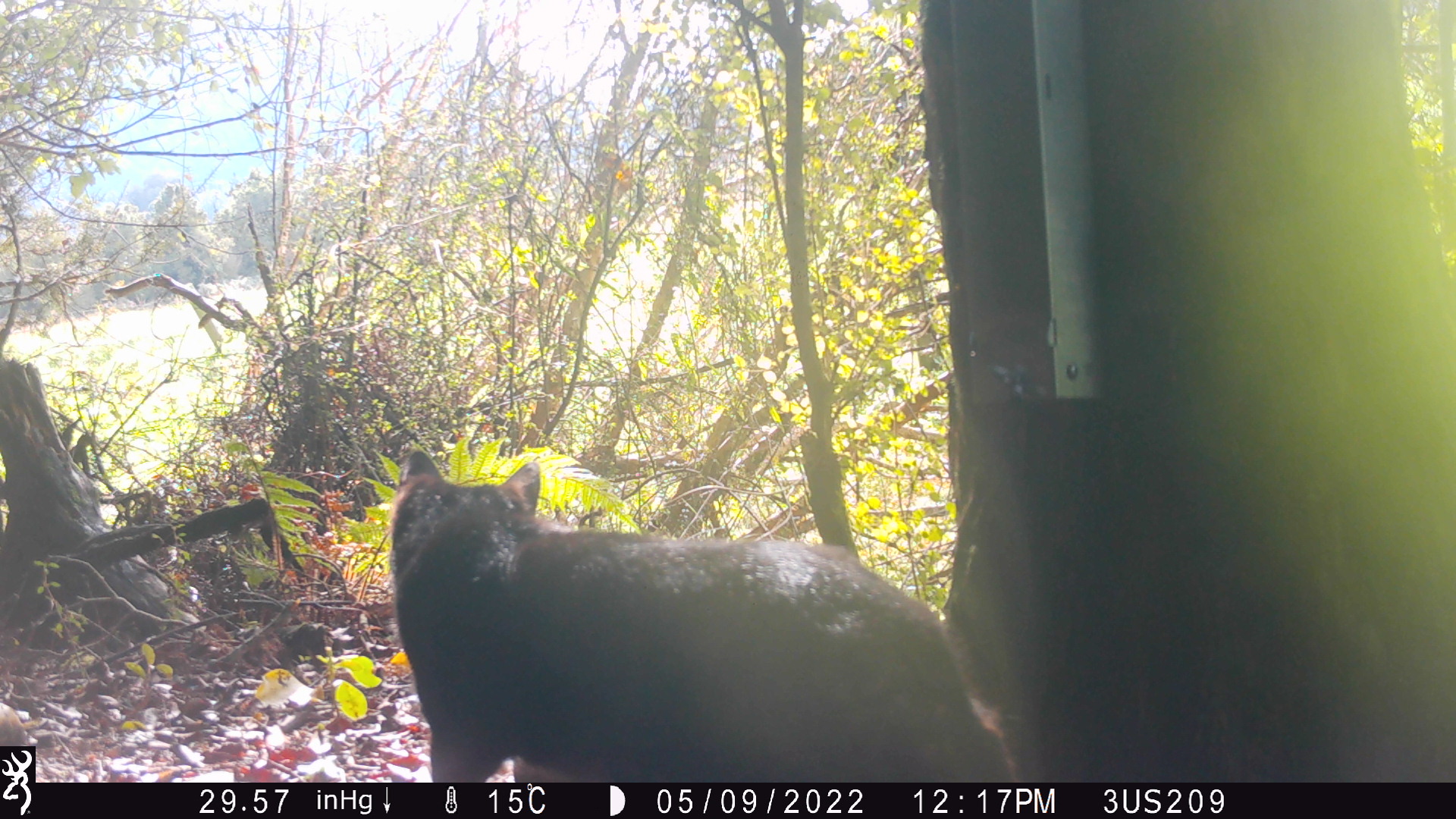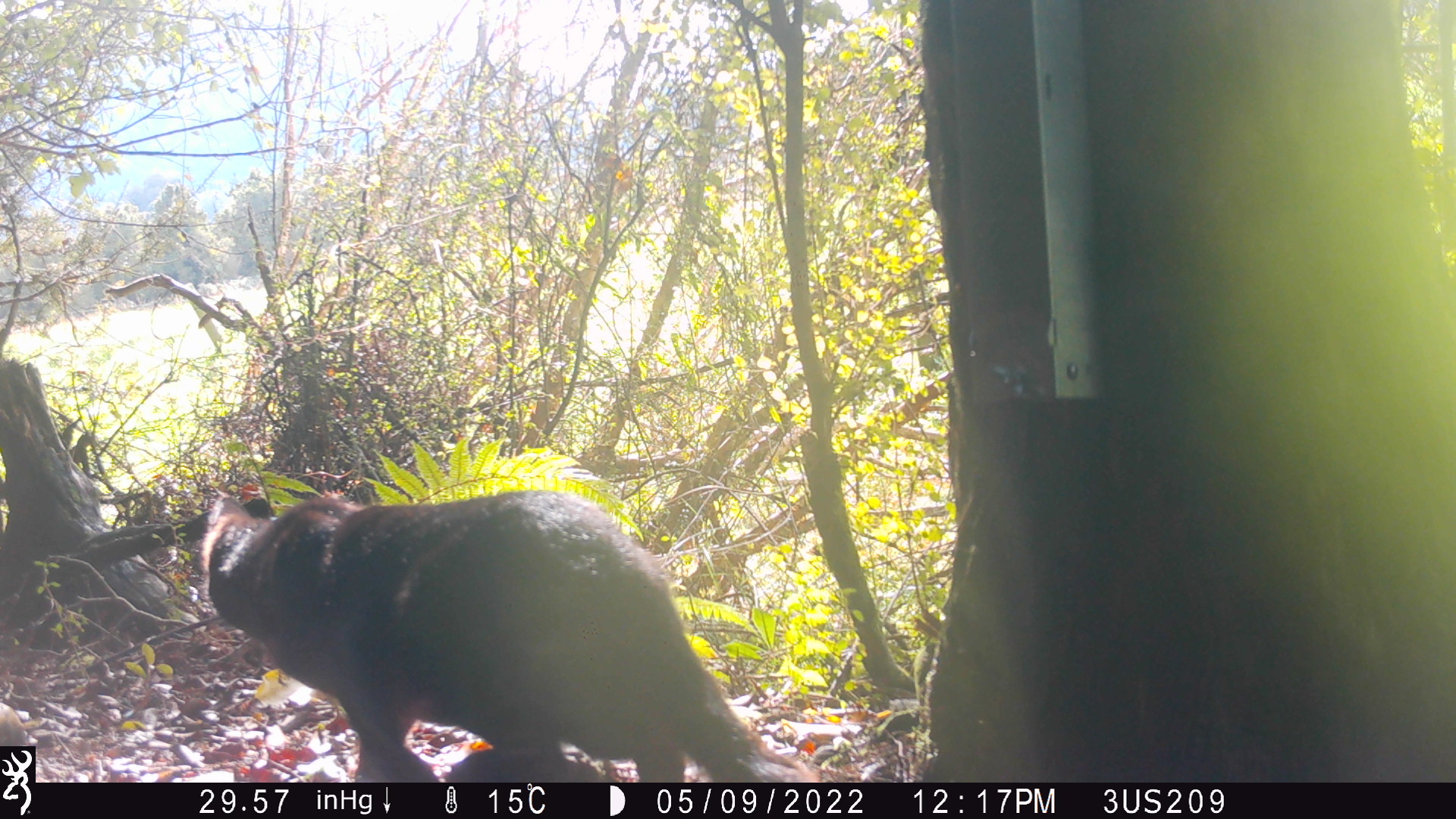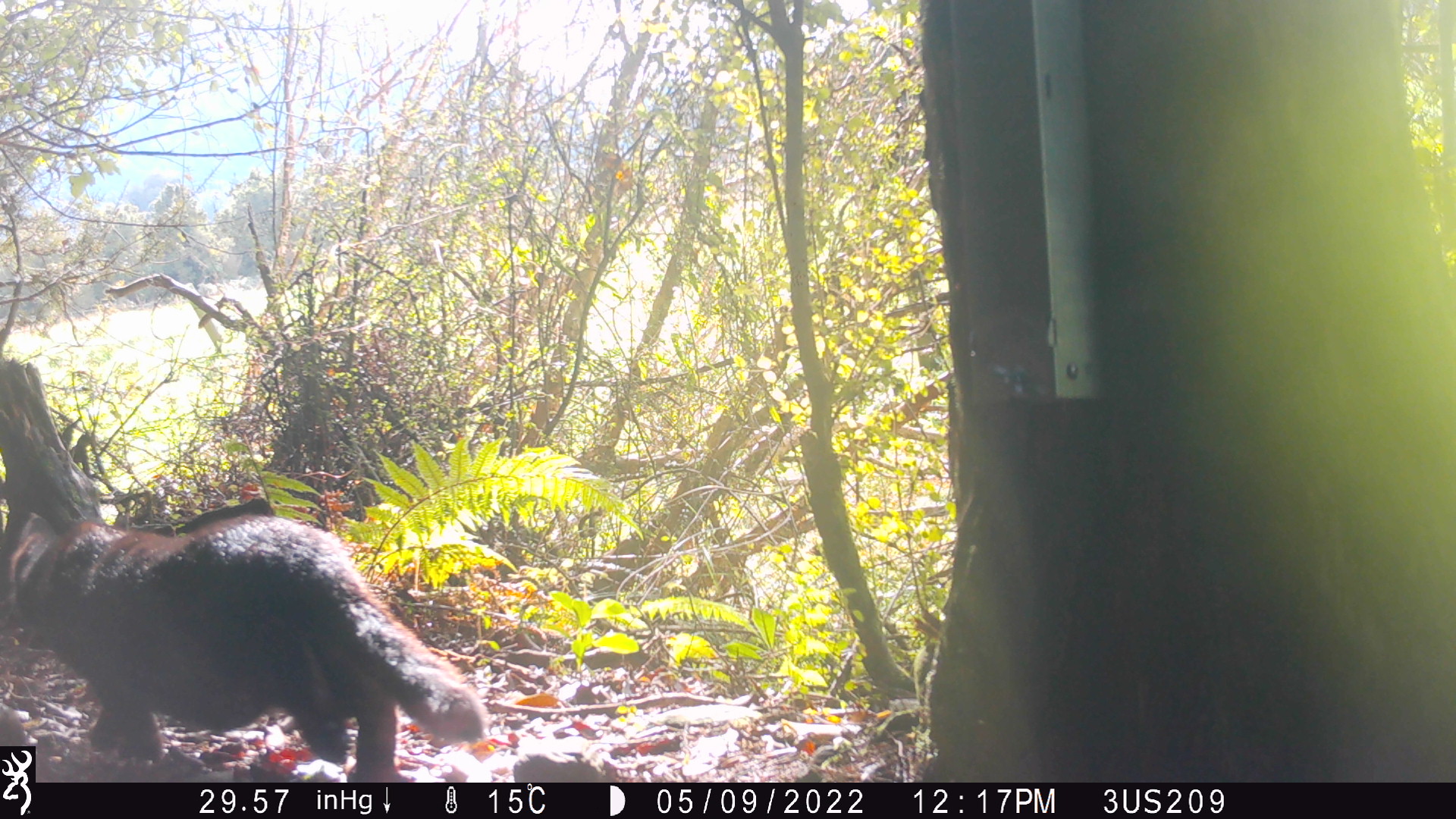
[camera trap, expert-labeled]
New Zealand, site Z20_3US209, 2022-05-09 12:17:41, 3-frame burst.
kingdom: Animalia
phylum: Chordata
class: Mammalia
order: Carnivora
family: Felidae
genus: Felis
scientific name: Felis catus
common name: domestic cat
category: cat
Cat (domestic cat) (Felis catus).